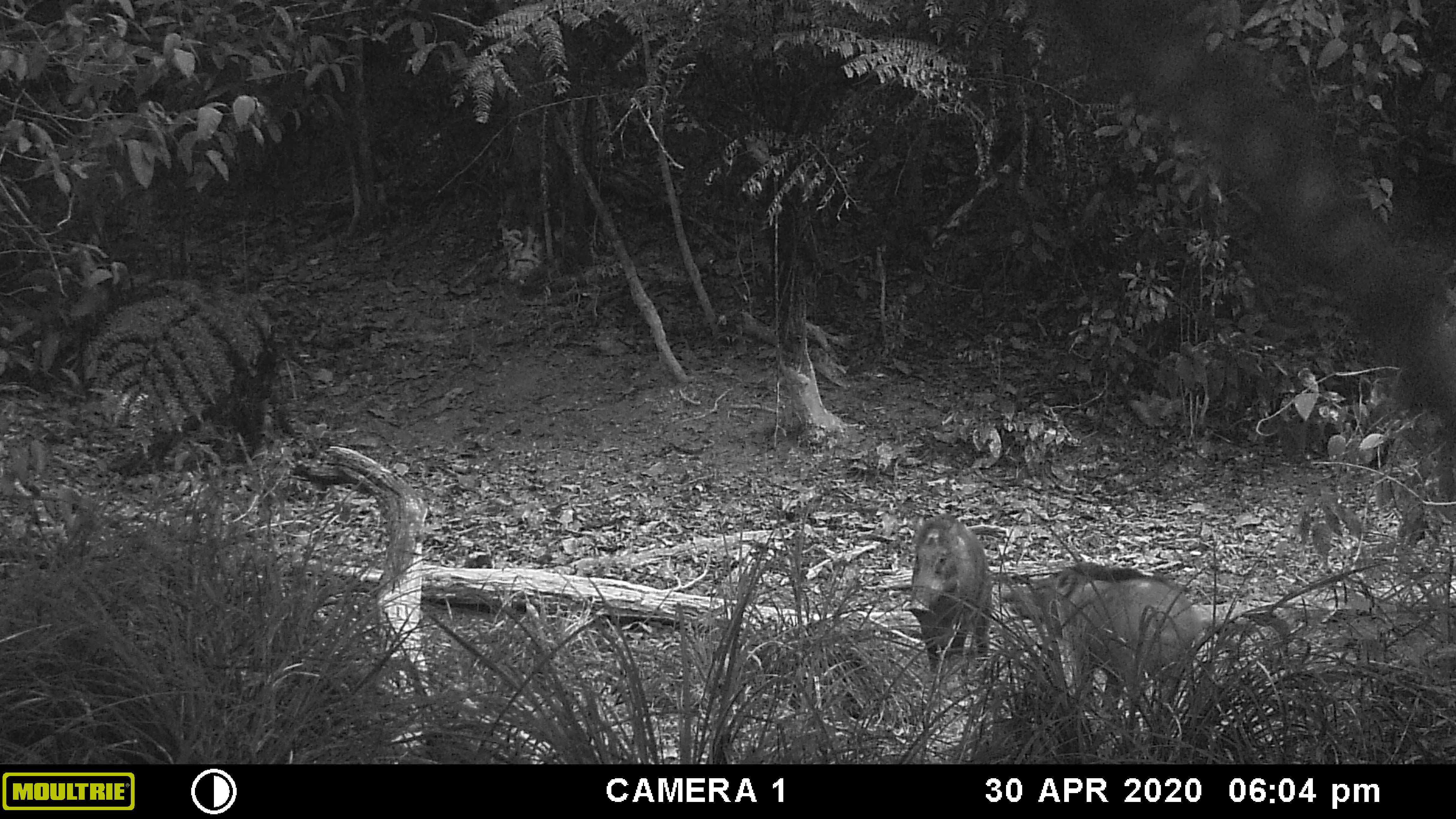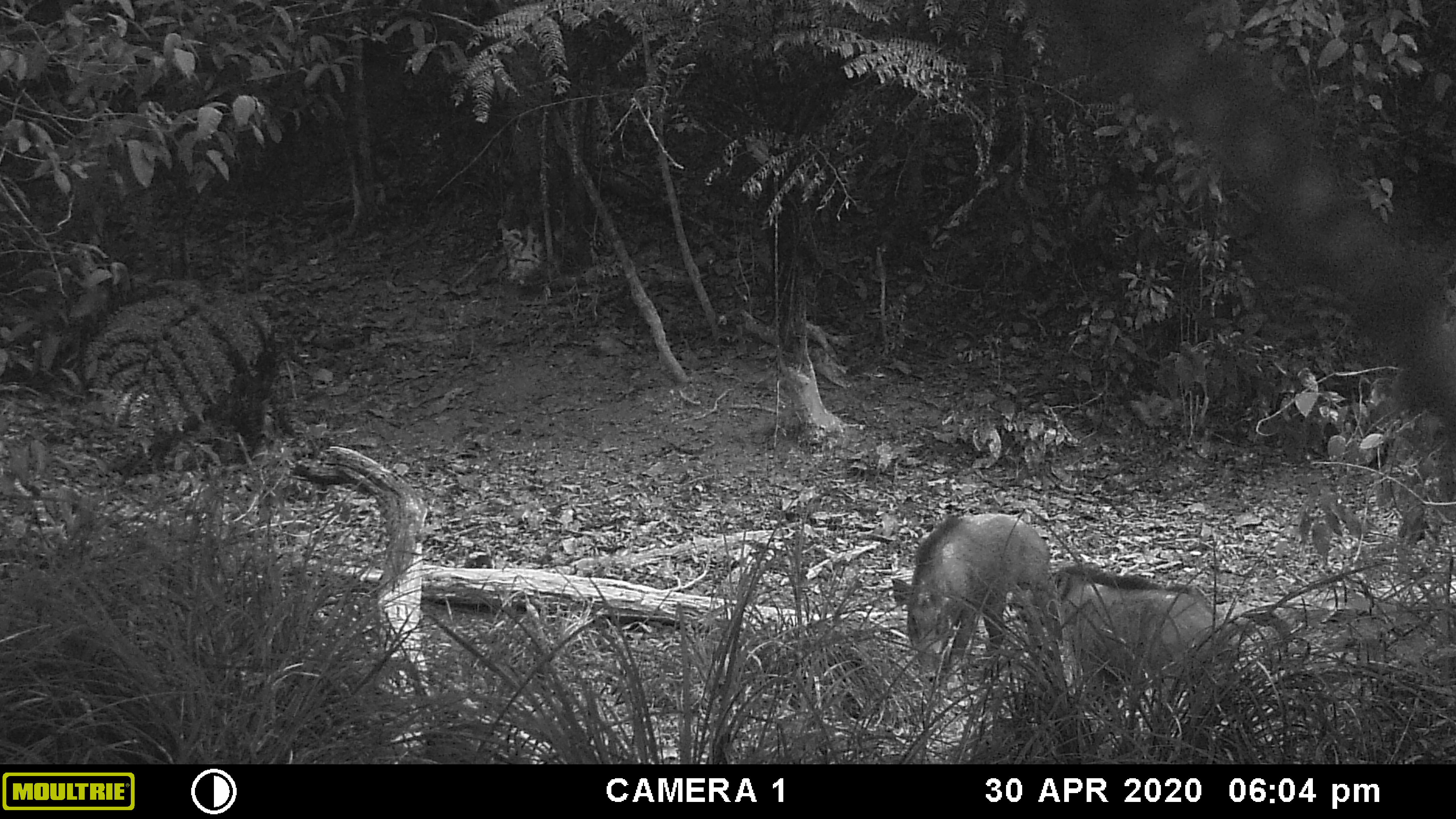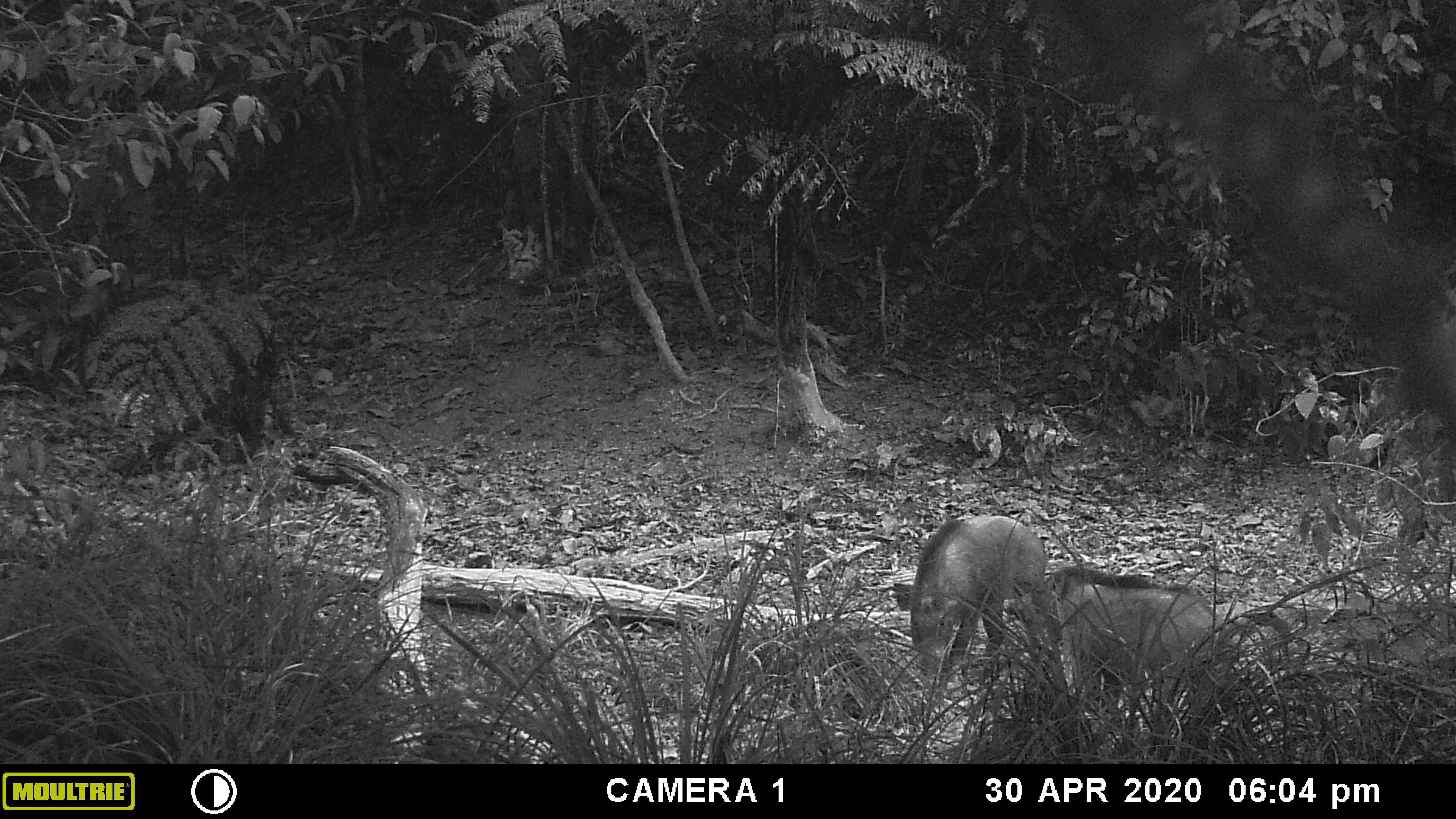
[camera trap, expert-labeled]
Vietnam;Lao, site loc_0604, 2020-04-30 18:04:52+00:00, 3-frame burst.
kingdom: Animalia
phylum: Chordata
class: Mammalia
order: Artiodactyla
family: Suidae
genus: Sus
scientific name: Sus scrofa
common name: eurasian wild pig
Eurasian wild pig (Sus scrofa). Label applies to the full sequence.